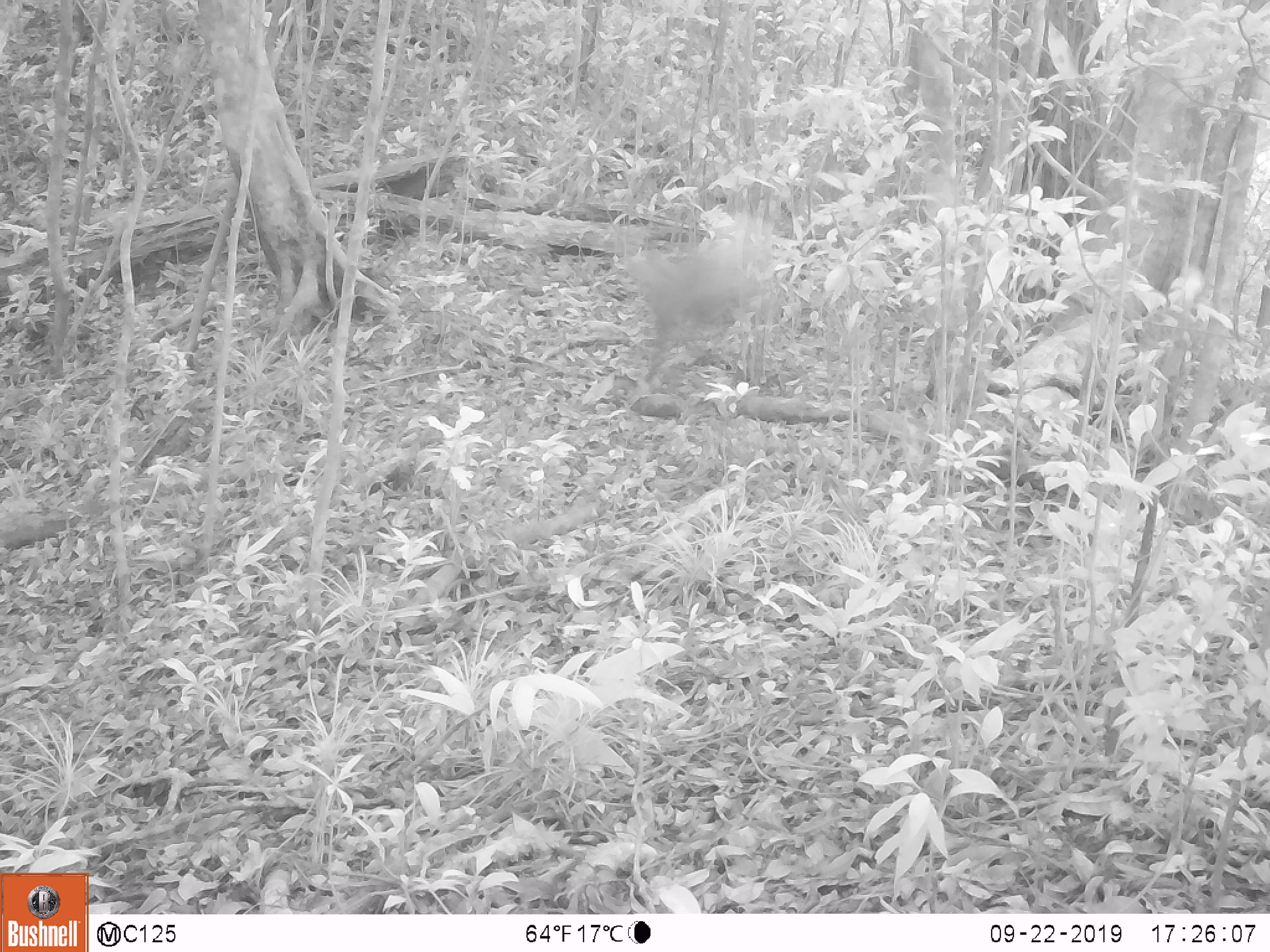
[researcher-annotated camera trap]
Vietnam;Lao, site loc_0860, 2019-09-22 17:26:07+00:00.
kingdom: Animalia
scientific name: Animalia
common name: animal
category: unidentified animal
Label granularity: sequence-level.